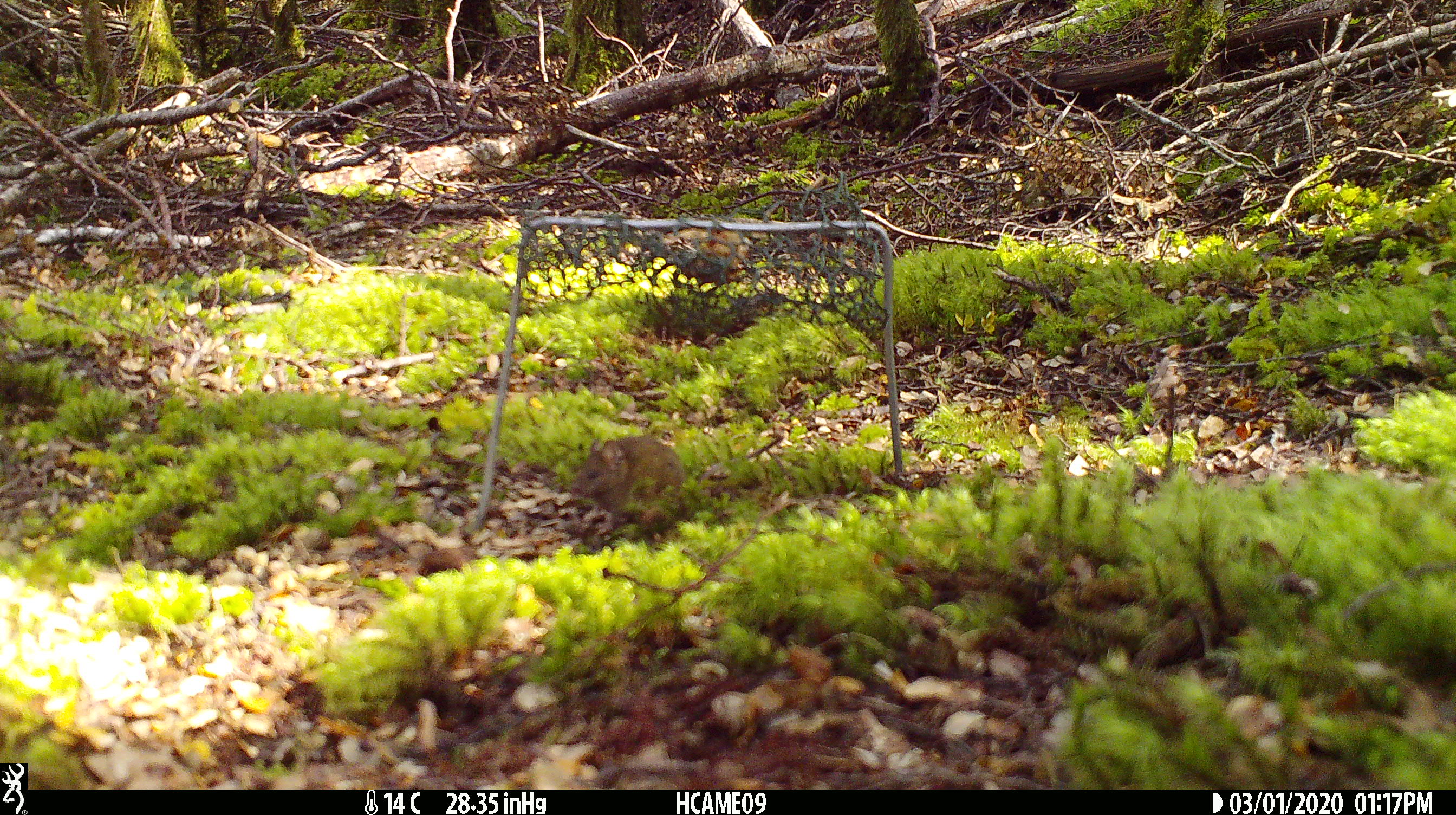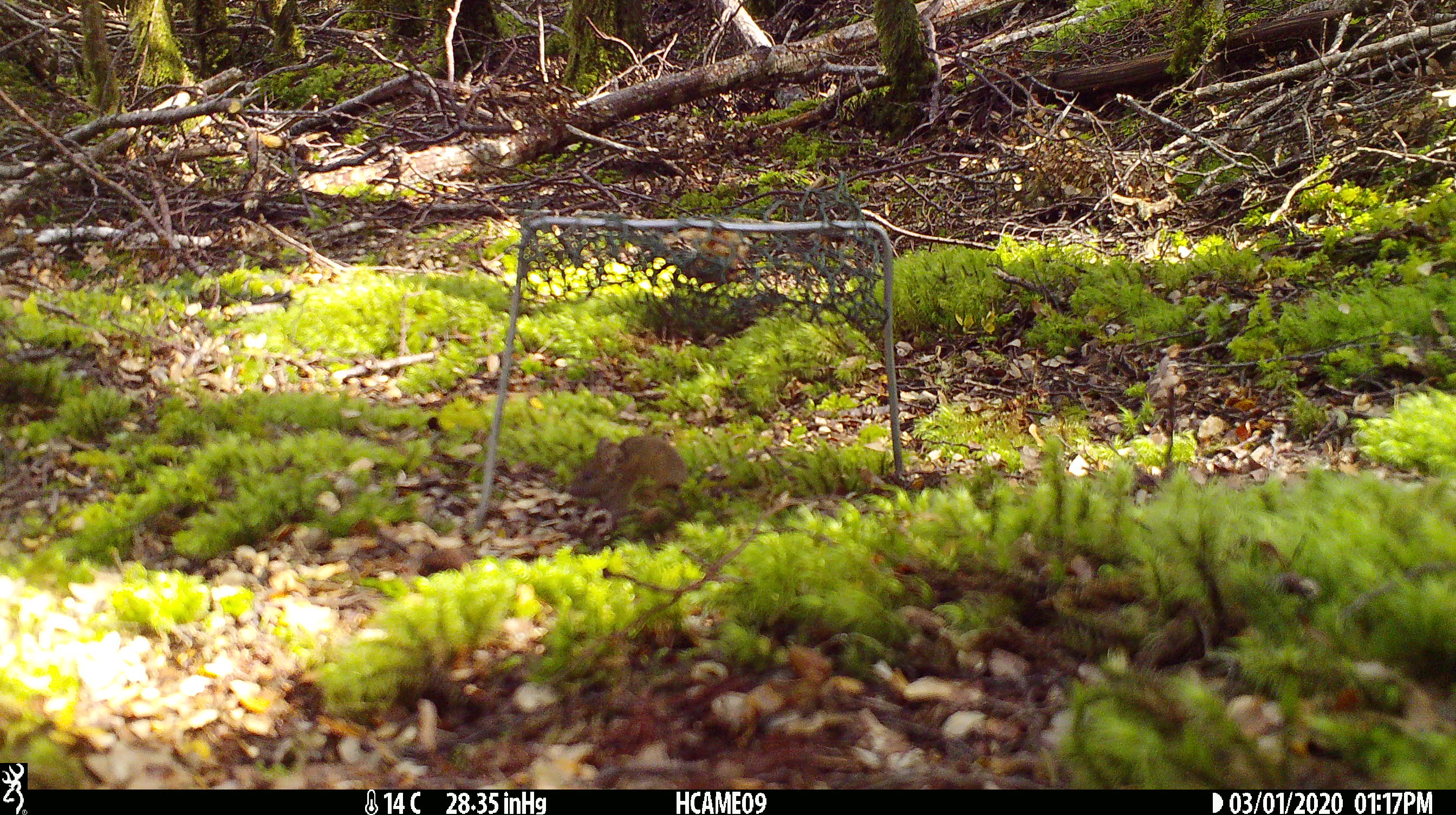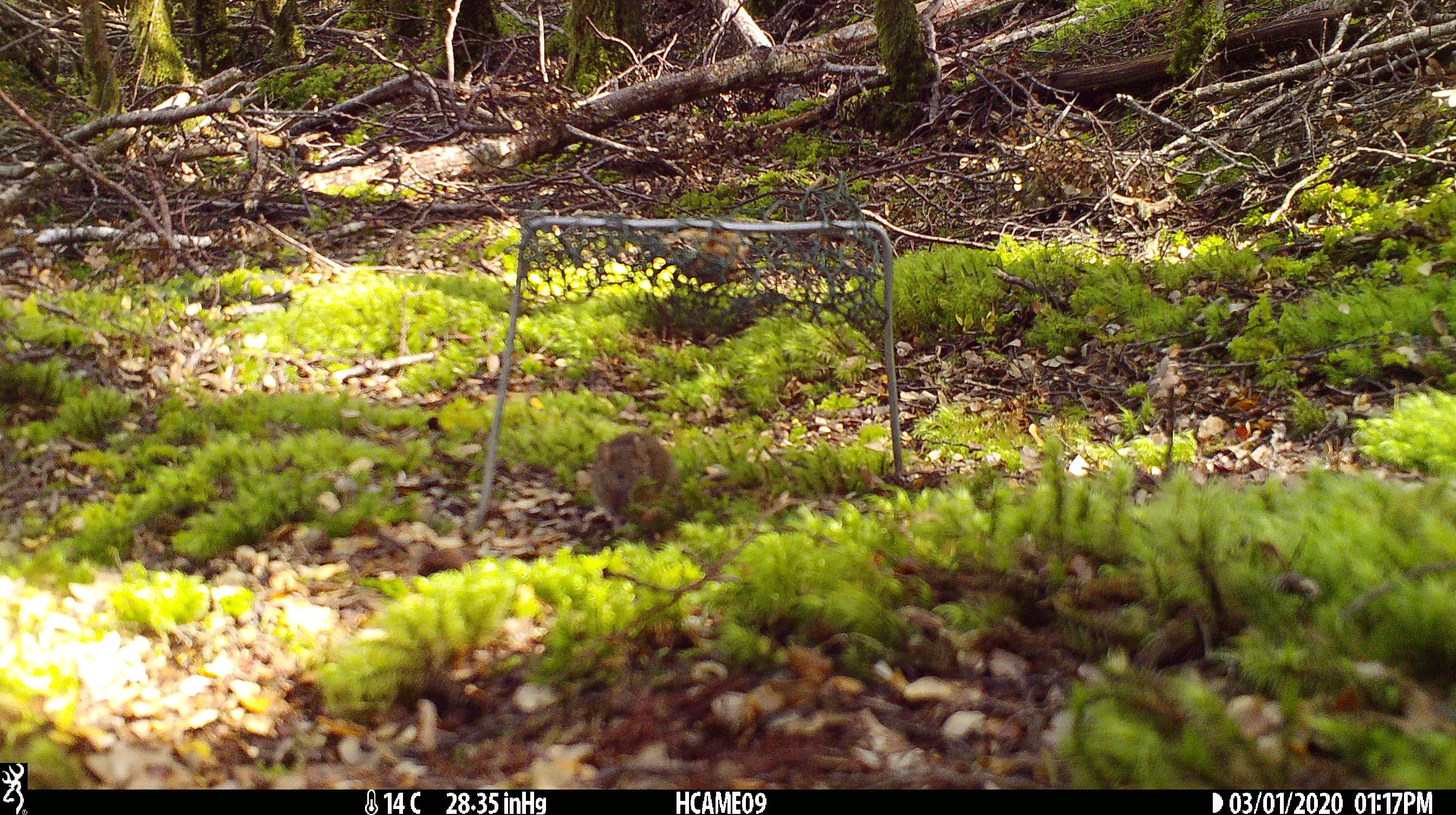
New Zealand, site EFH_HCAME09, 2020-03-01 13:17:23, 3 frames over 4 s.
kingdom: Animalia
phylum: Chordata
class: Mammalia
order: Rodentia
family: Muridae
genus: Mus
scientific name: Mus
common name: mouse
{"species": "mouse (Mus)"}